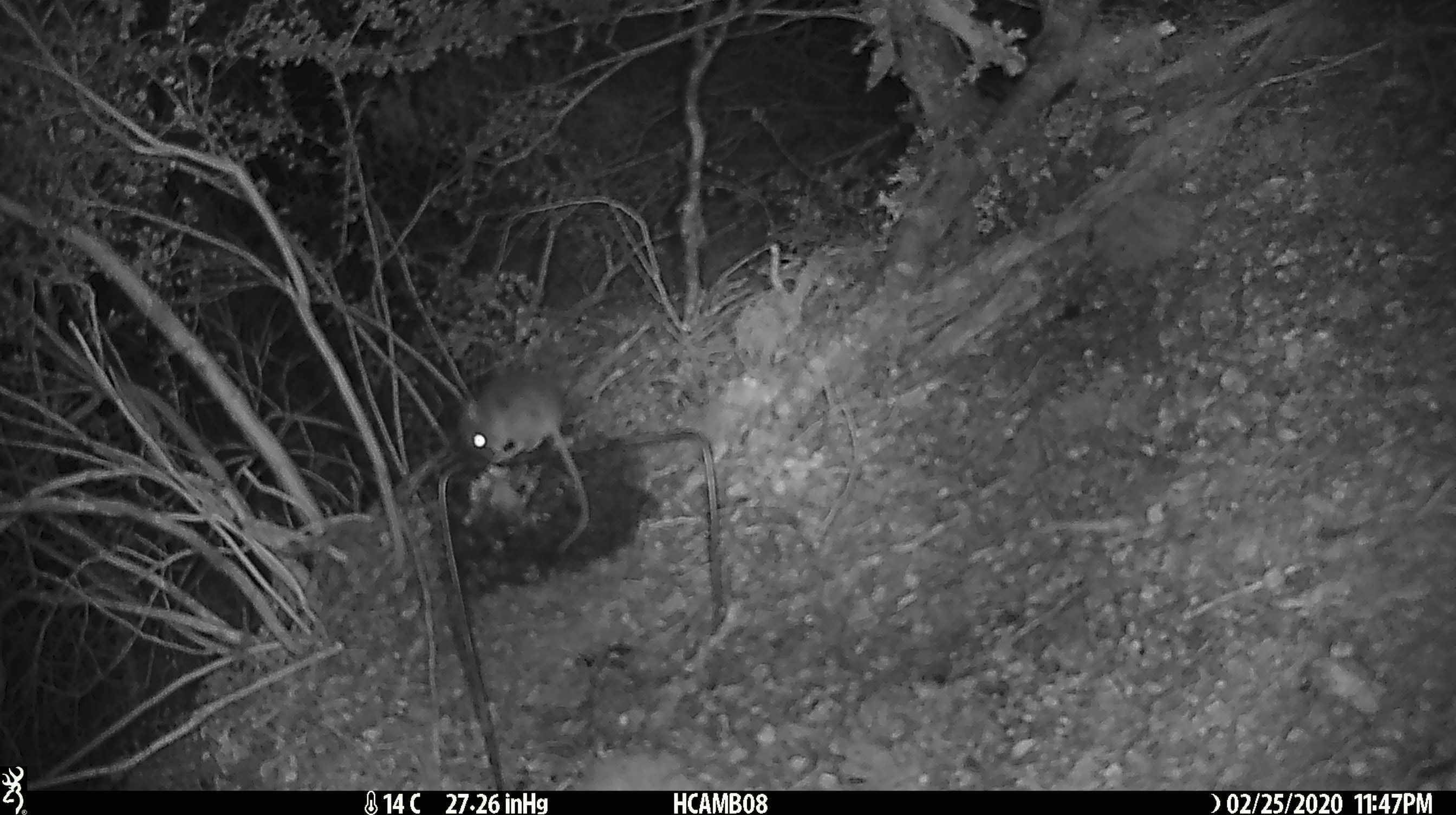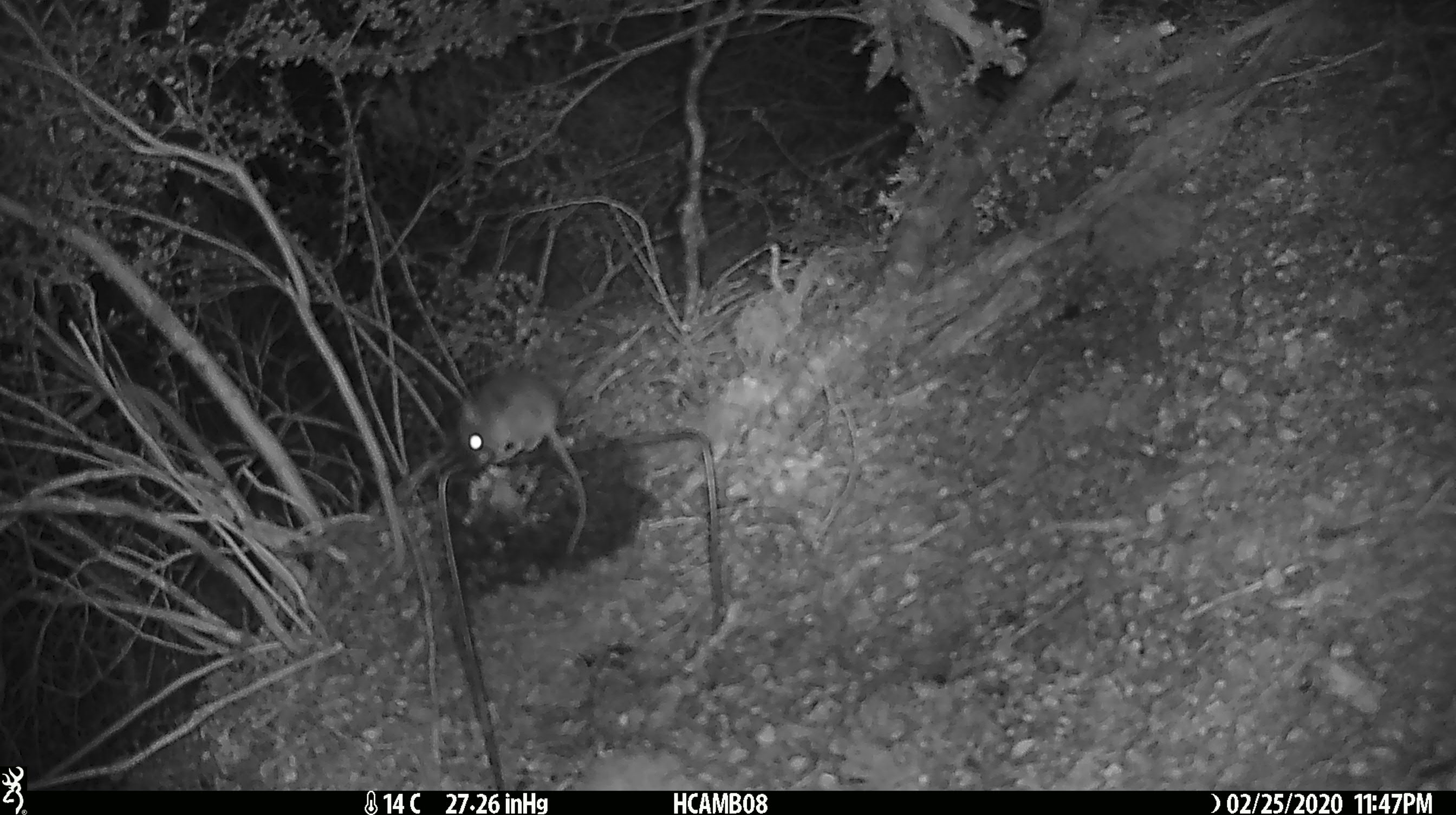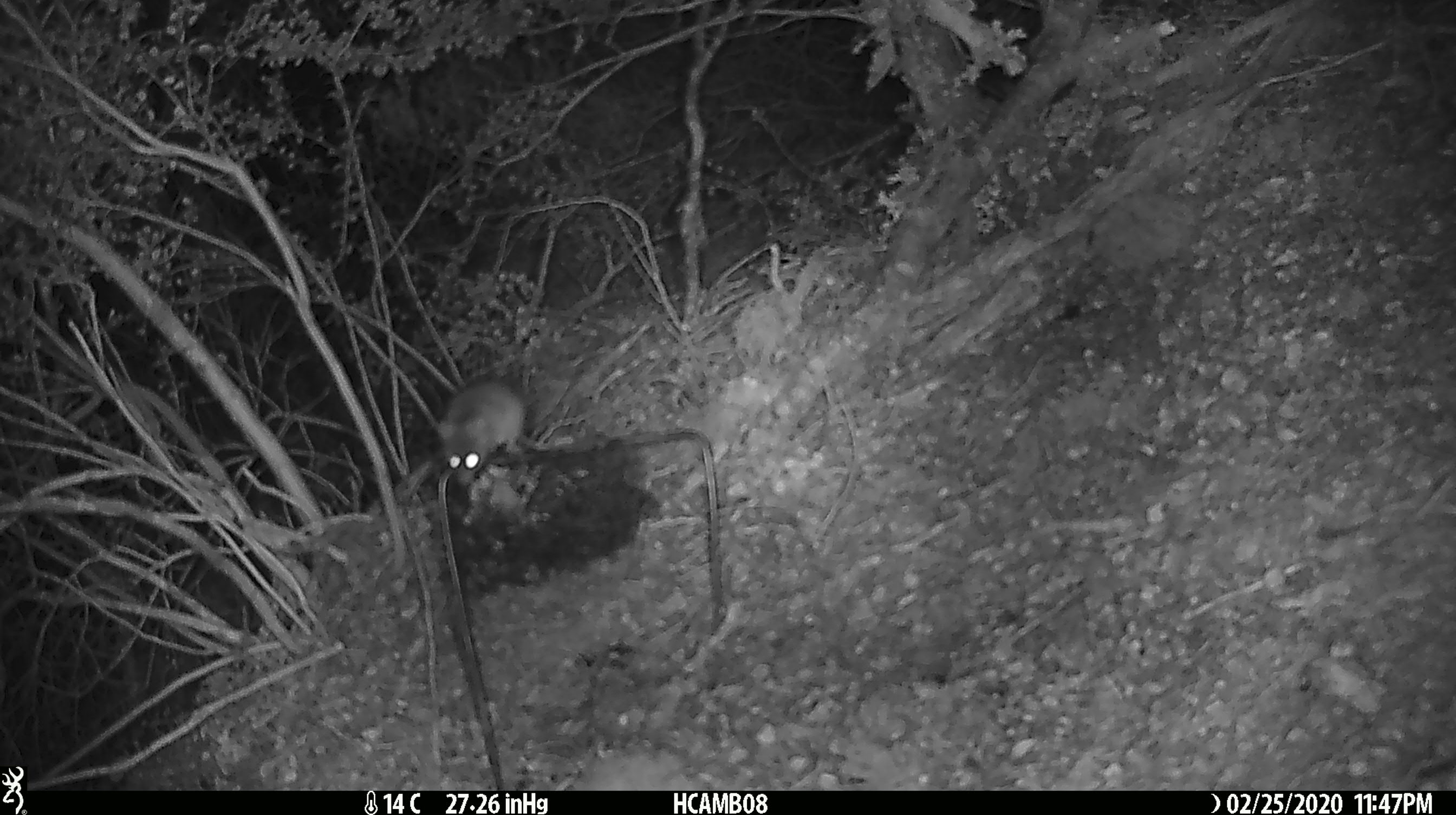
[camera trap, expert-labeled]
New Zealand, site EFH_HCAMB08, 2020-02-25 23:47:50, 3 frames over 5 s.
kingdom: Animalia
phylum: Chordata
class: Mammalia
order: Rodentia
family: Muridae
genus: Mus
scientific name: Mus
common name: mouse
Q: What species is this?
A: Mouse (Mus).